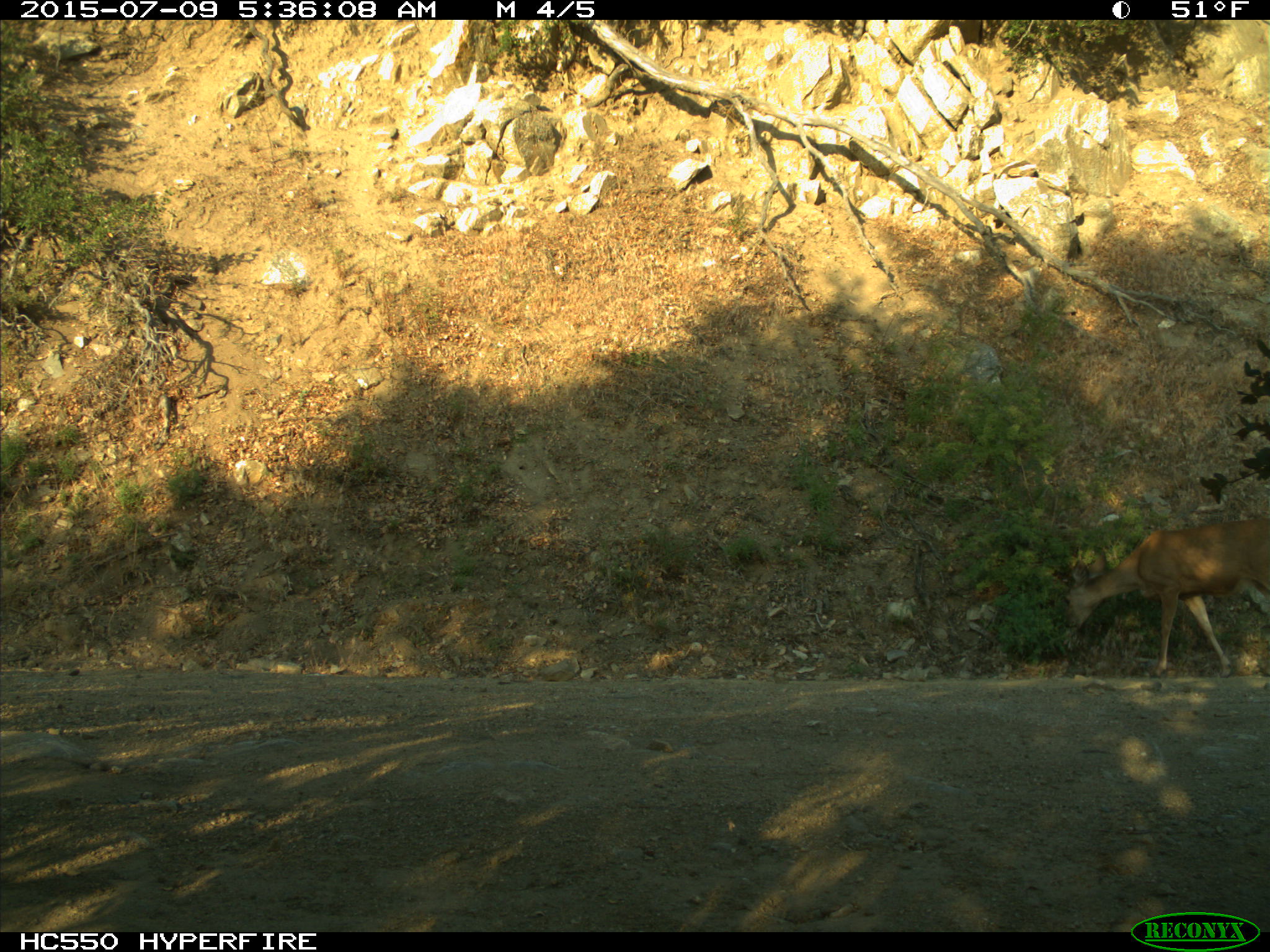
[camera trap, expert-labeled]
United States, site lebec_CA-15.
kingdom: Animalia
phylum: Chordata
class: Mammalia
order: Artiodactyla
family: Cervidae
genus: Odocoileus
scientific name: Odocoileus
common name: deer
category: unidentified deer